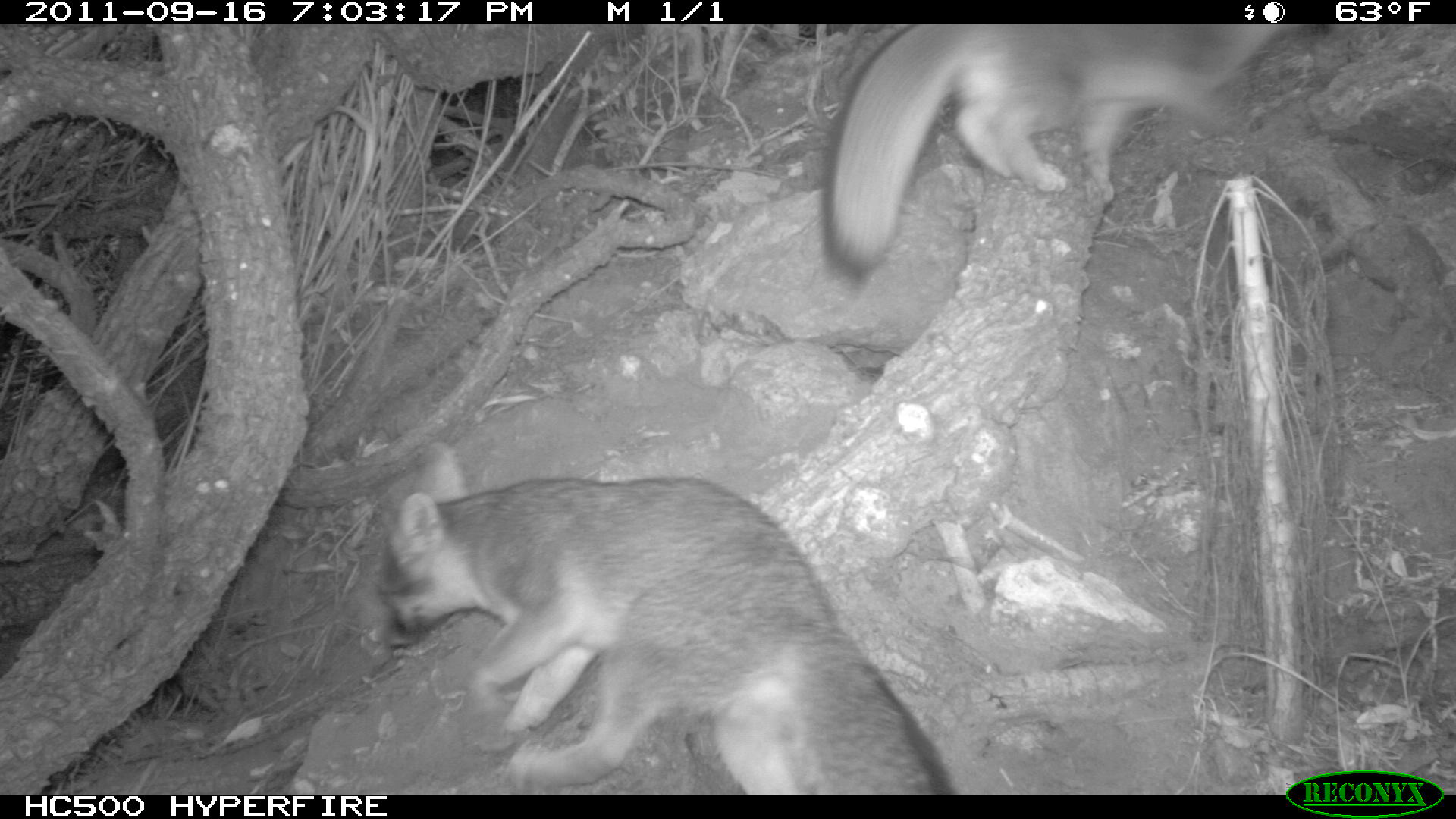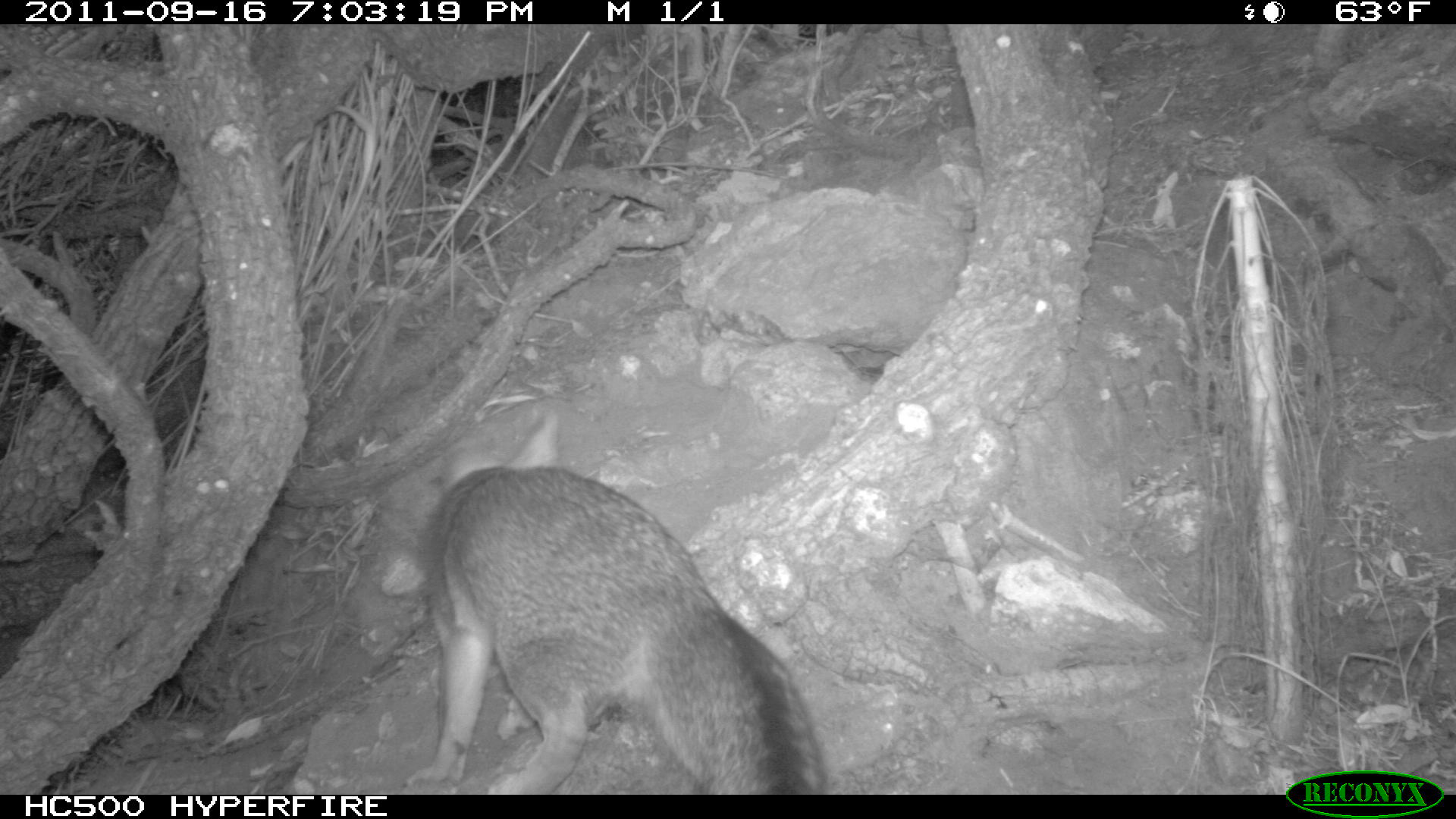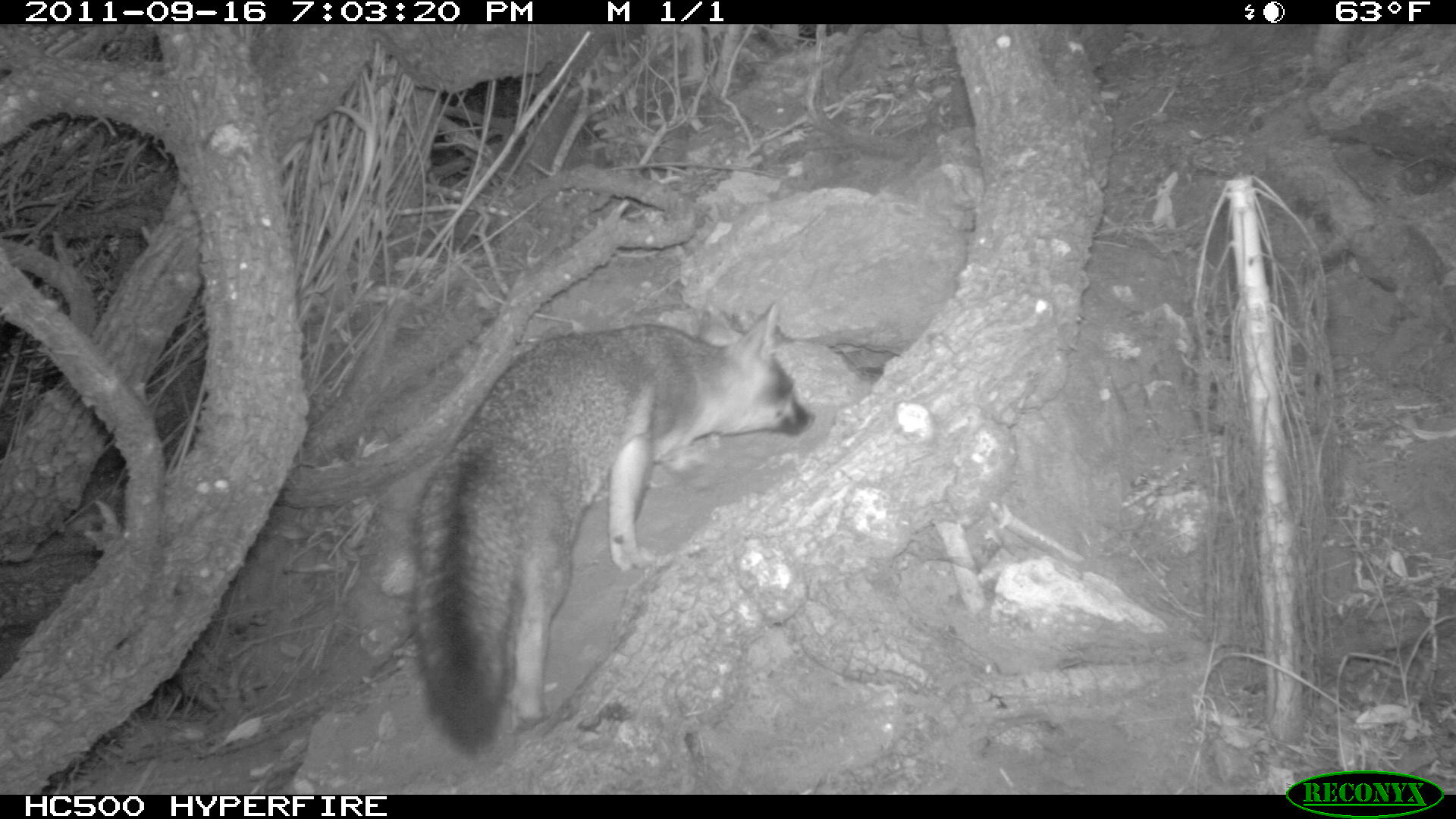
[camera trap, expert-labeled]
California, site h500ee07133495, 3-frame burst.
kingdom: Animalia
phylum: Chordata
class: Mammalia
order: Carnivora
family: Canidae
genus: Urocyon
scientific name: Urocyon littoralis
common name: island fox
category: fox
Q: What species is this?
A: Fox (island fox) (Urocyon littoralis).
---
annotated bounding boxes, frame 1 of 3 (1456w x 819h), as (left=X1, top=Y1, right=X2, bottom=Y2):
fox: (left=374, top=439, right=954, bottom=794); (left=817, top=21, right=1306, bottom=283)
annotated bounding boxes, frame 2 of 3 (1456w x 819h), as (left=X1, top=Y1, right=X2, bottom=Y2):
fox: (left=403, top=406, right=826, bottom=794)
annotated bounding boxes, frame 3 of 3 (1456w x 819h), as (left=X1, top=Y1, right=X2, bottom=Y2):
fox: (left=410, top=297, right=815, bottom=758)